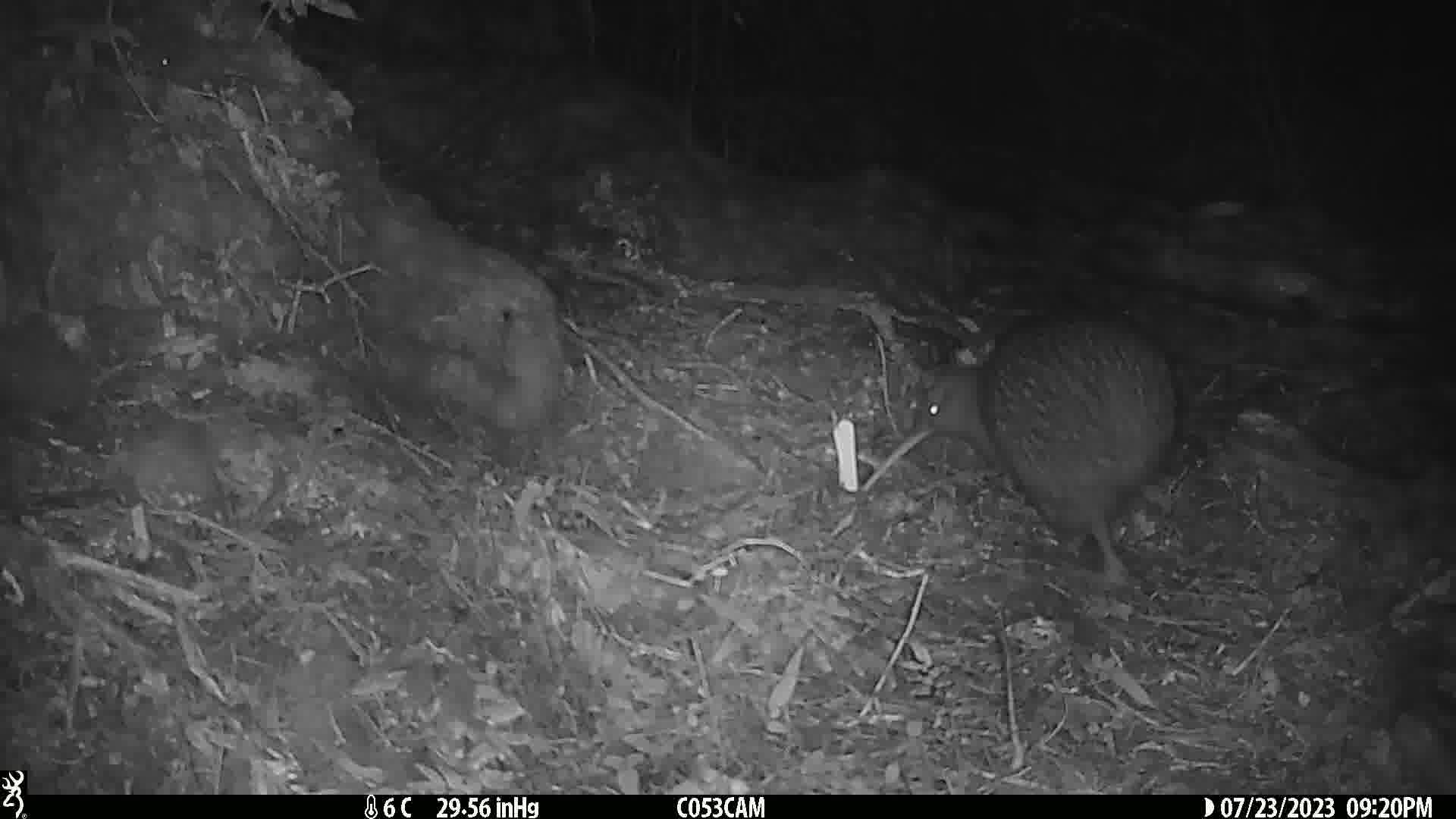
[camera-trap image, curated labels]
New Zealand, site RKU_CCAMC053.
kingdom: Animalia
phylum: Chordata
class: Aves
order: Apterygiformes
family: Apterygidae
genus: Apteryx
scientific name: Apteryx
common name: kiwi